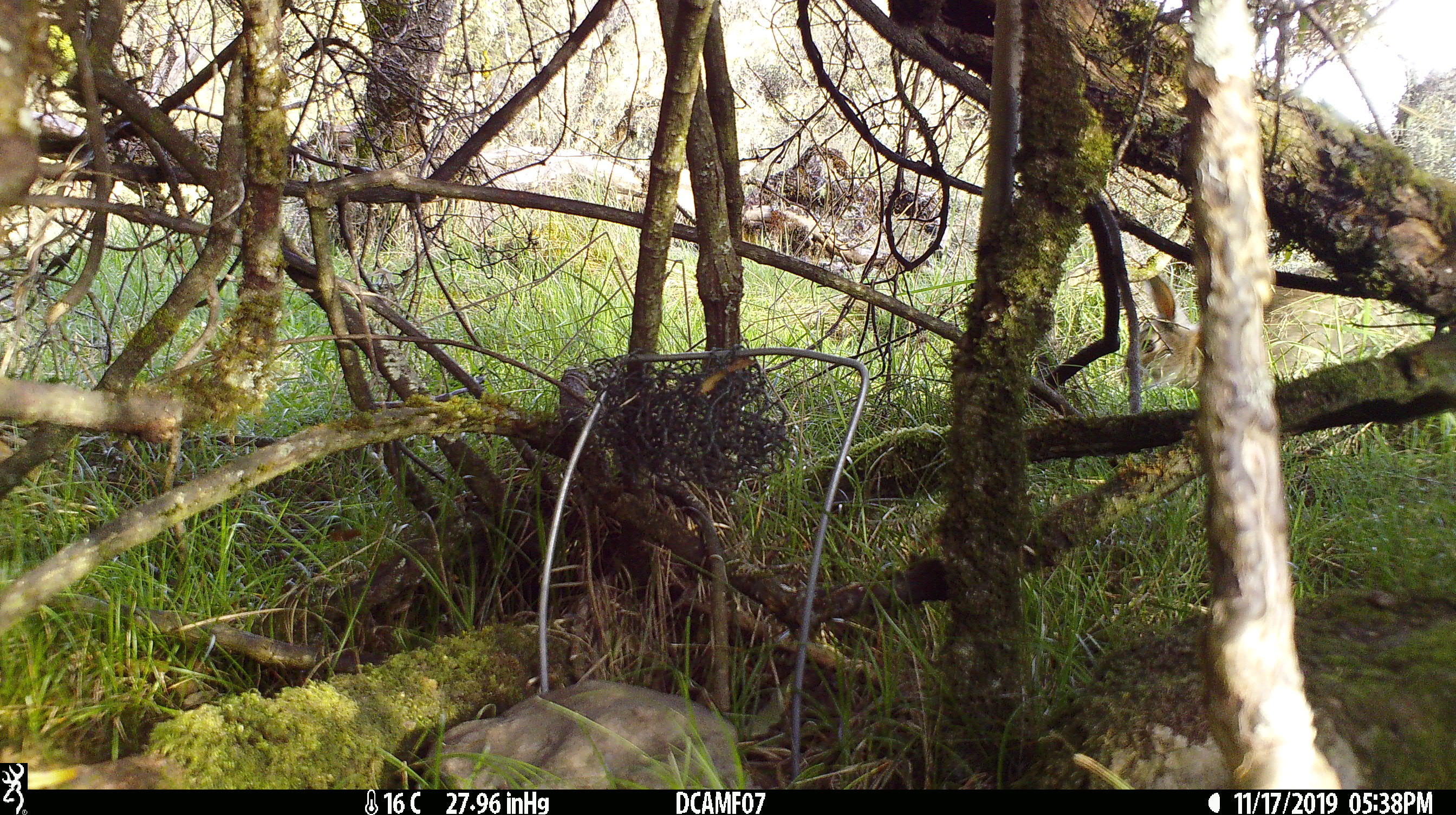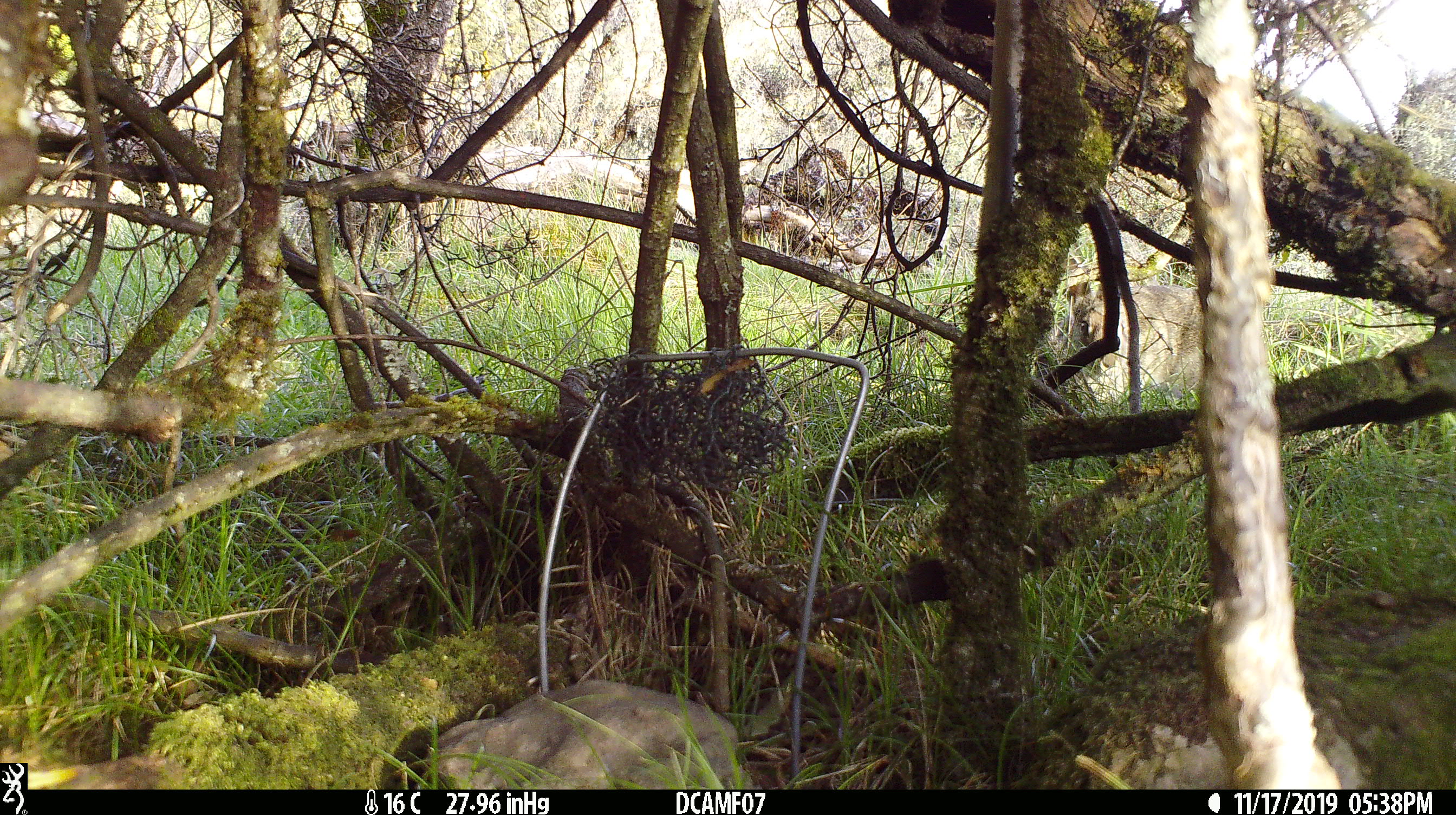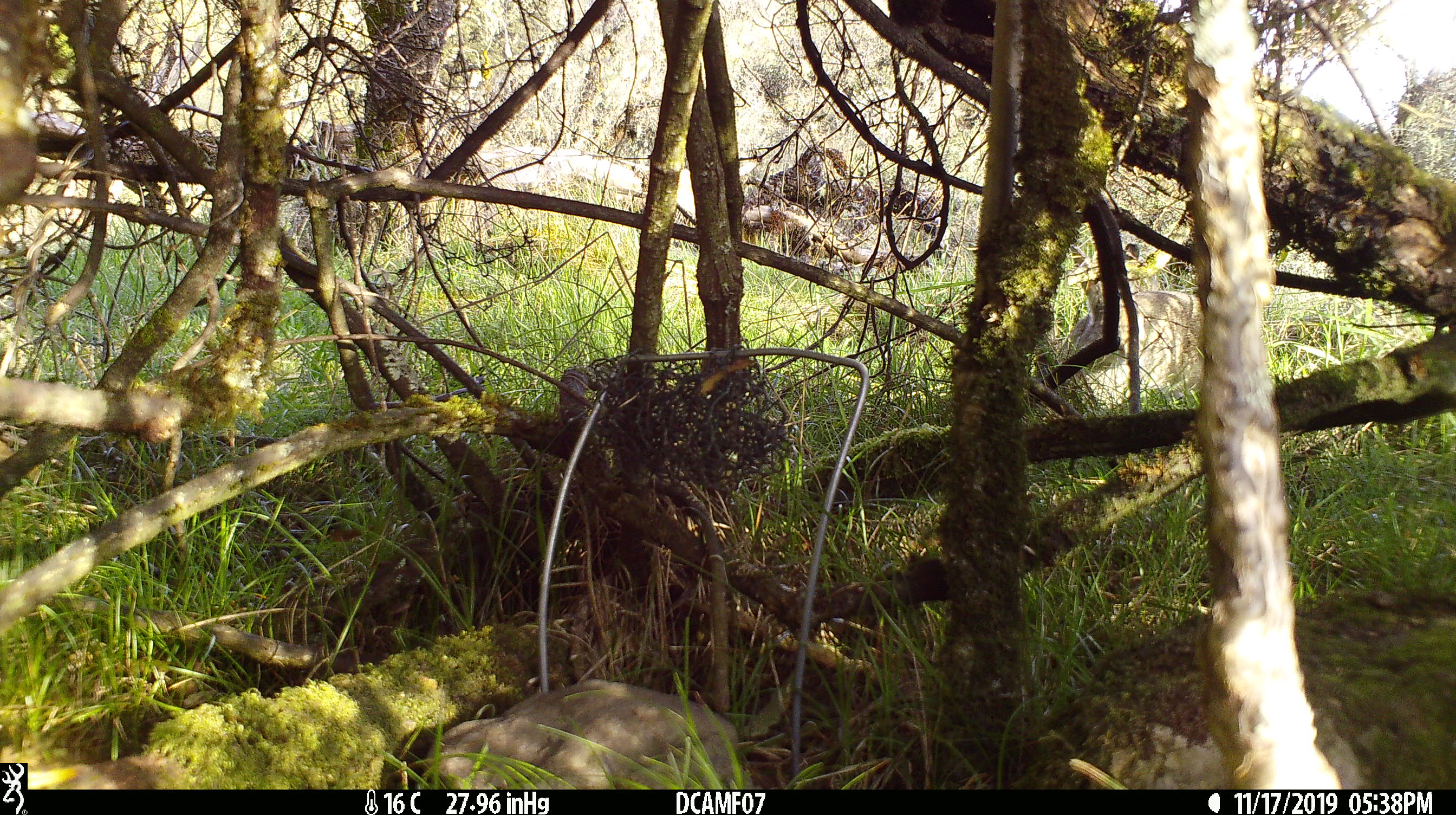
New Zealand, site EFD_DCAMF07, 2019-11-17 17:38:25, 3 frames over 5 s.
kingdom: Animalia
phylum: Chordata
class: Mammalia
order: Lagomorpha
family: Leporidae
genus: Oryctolagus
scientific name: Oryctolagus cuniculus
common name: european rabbit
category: rabbit